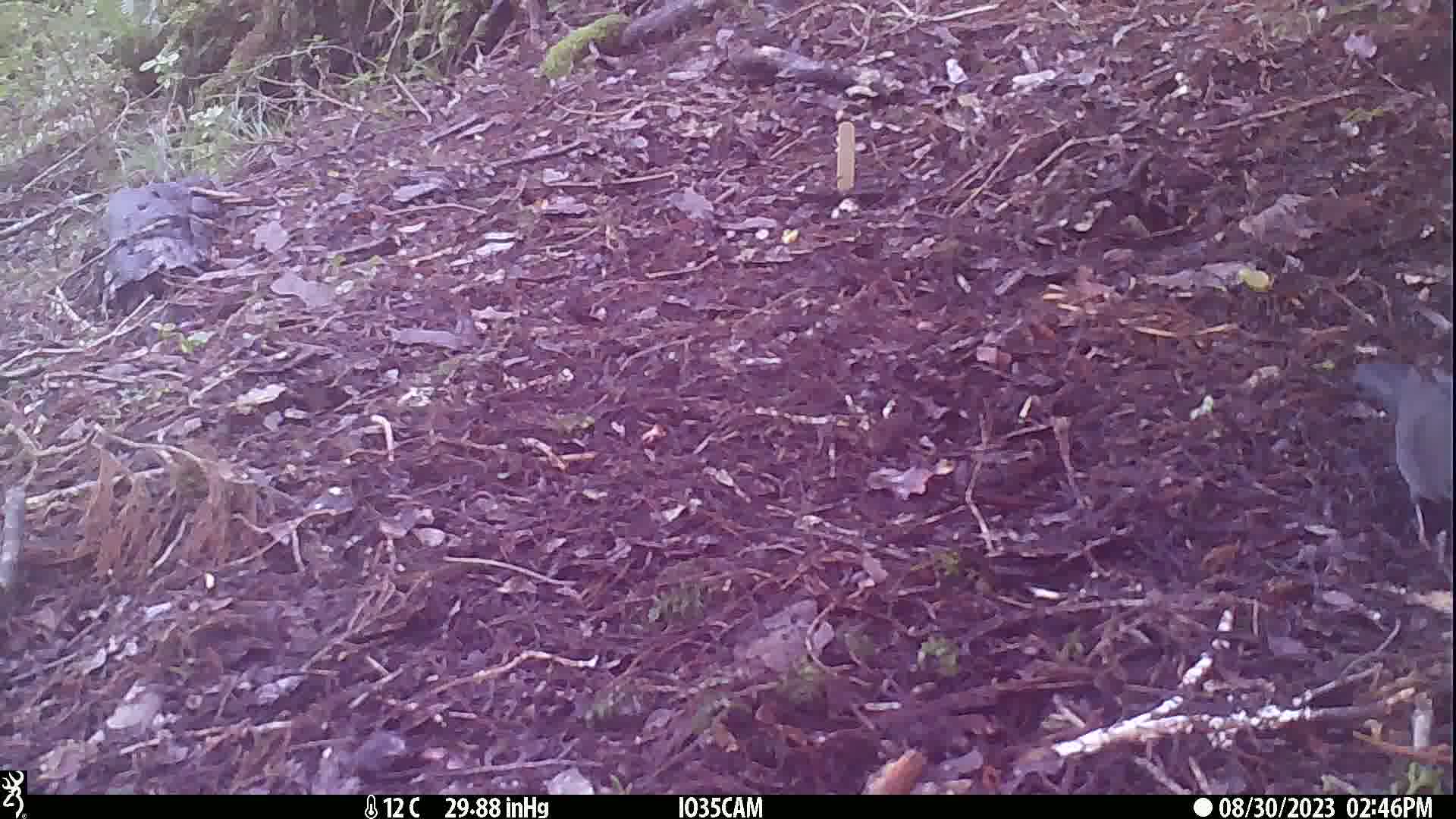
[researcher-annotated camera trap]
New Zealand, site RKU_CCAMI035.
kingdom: Animalia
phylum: Chordata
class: Aves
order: Passeriformes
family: Turdidae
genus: Turdus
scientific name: Turdus merula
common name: eurasian blackbird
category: blackbird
Blackbird (eurasian blackbird) (Turdus merula).